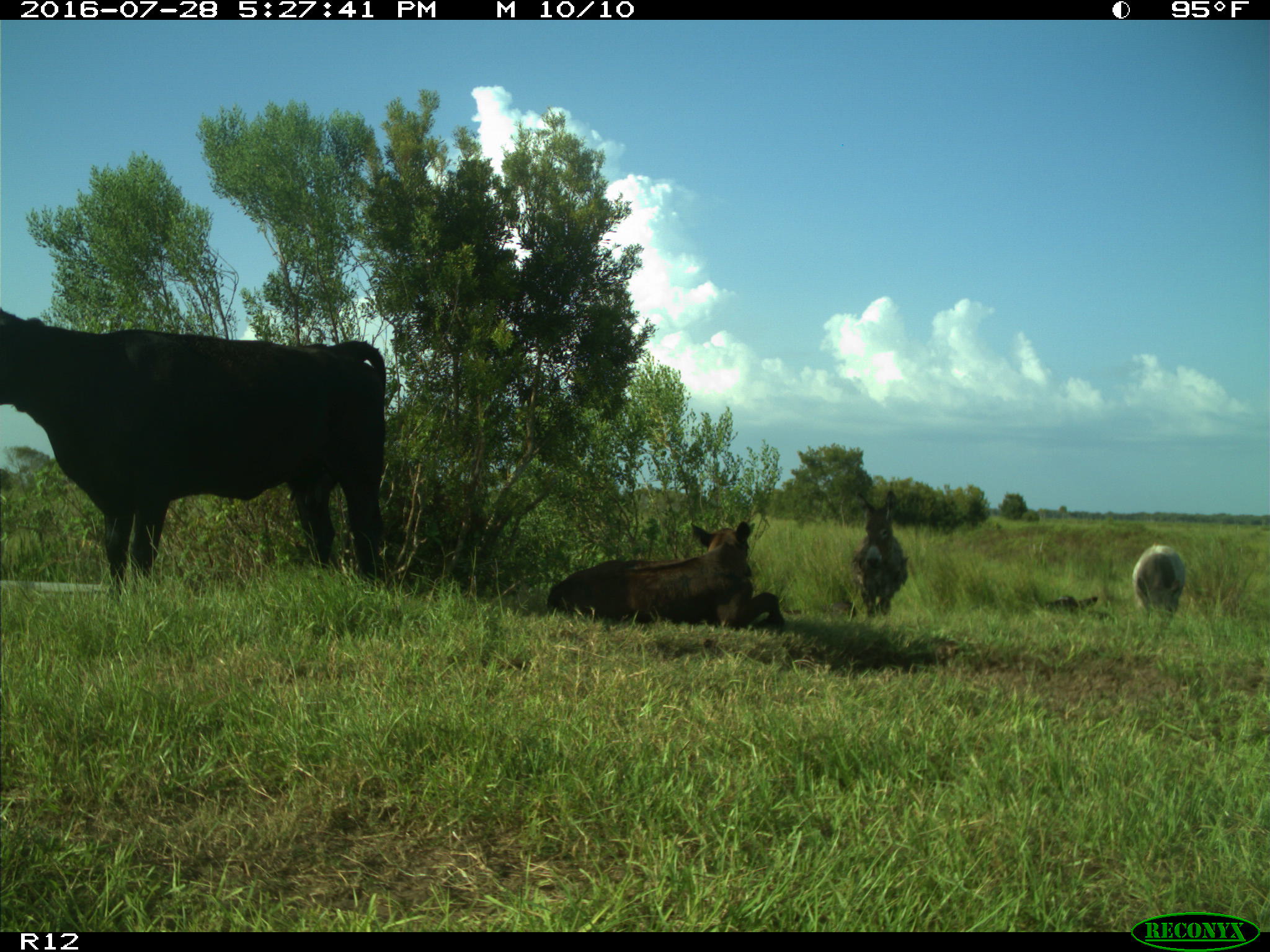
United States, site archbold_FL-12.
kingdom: Animalia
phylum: Chordata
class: Mammalia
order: Artiodactyla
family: Bovidae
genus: Bos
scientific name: Bos taurus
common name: domestic cow